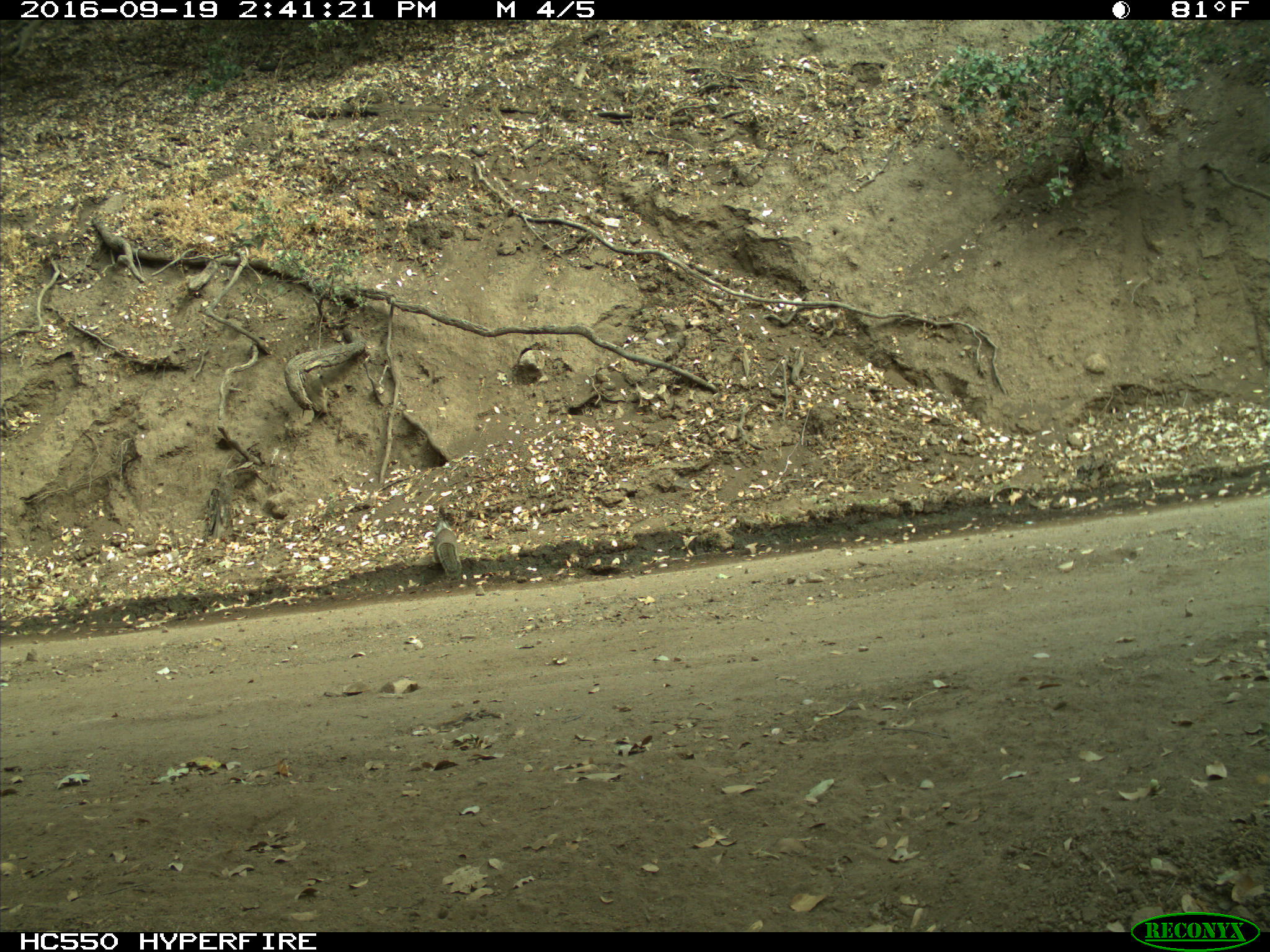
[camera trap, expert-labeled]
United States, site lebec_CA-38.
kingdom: Animalia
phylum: Chordata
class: Mammalia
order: Rodentia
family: Sciuridae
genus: Otospermophilus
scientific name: Otospermophilus beecheyi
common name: california ground squirrel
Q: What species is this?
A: Otospermophilus beecheyi (california ground squirrel).